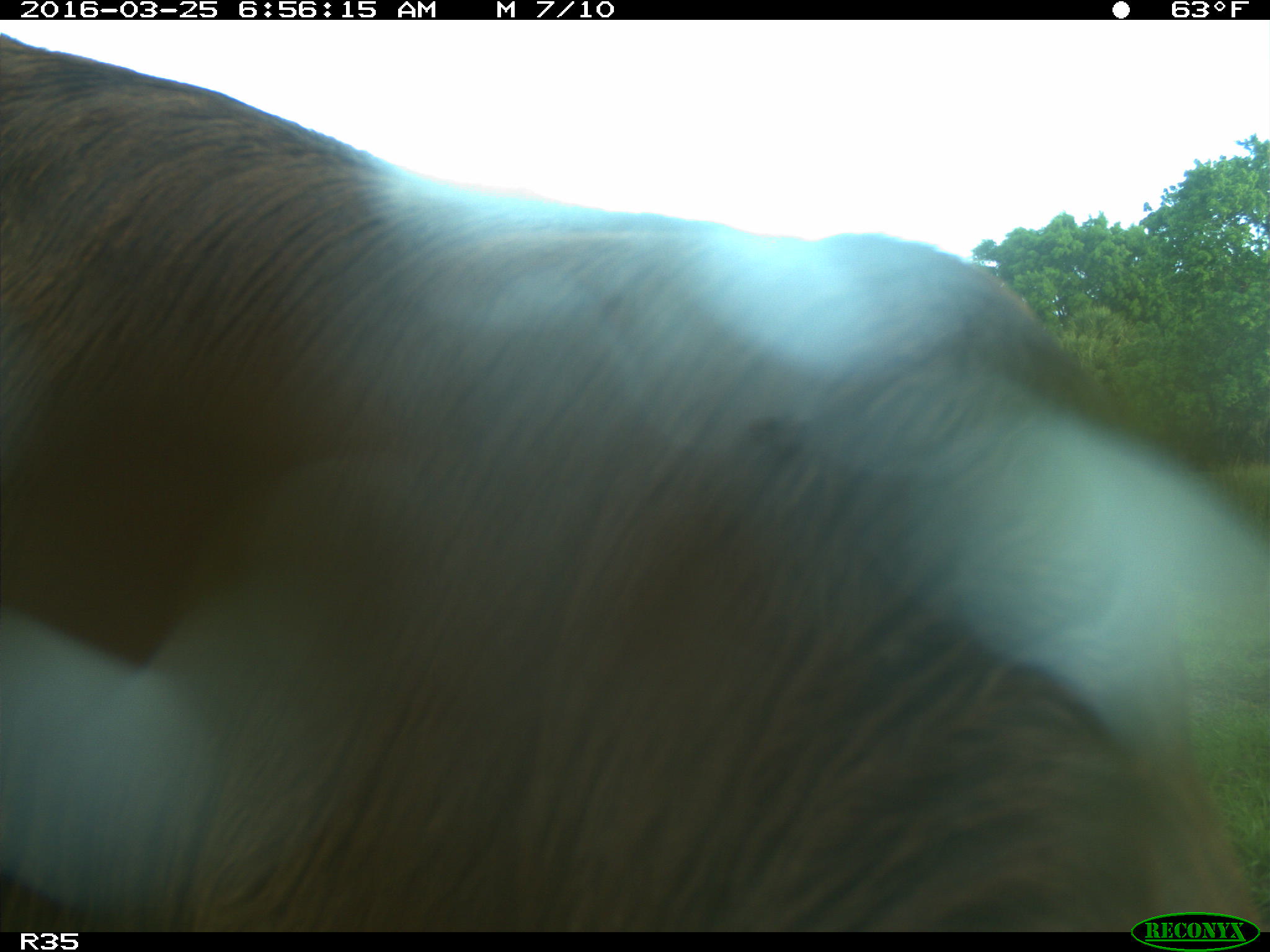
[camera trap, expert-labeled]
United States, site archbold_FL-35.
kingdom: Animalia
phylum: Chordata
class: Mammalia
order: Artiodactyla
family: Bovidae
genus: Bos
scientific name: Bos taurus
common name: domestic cow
Bos taurus (domestic cow).